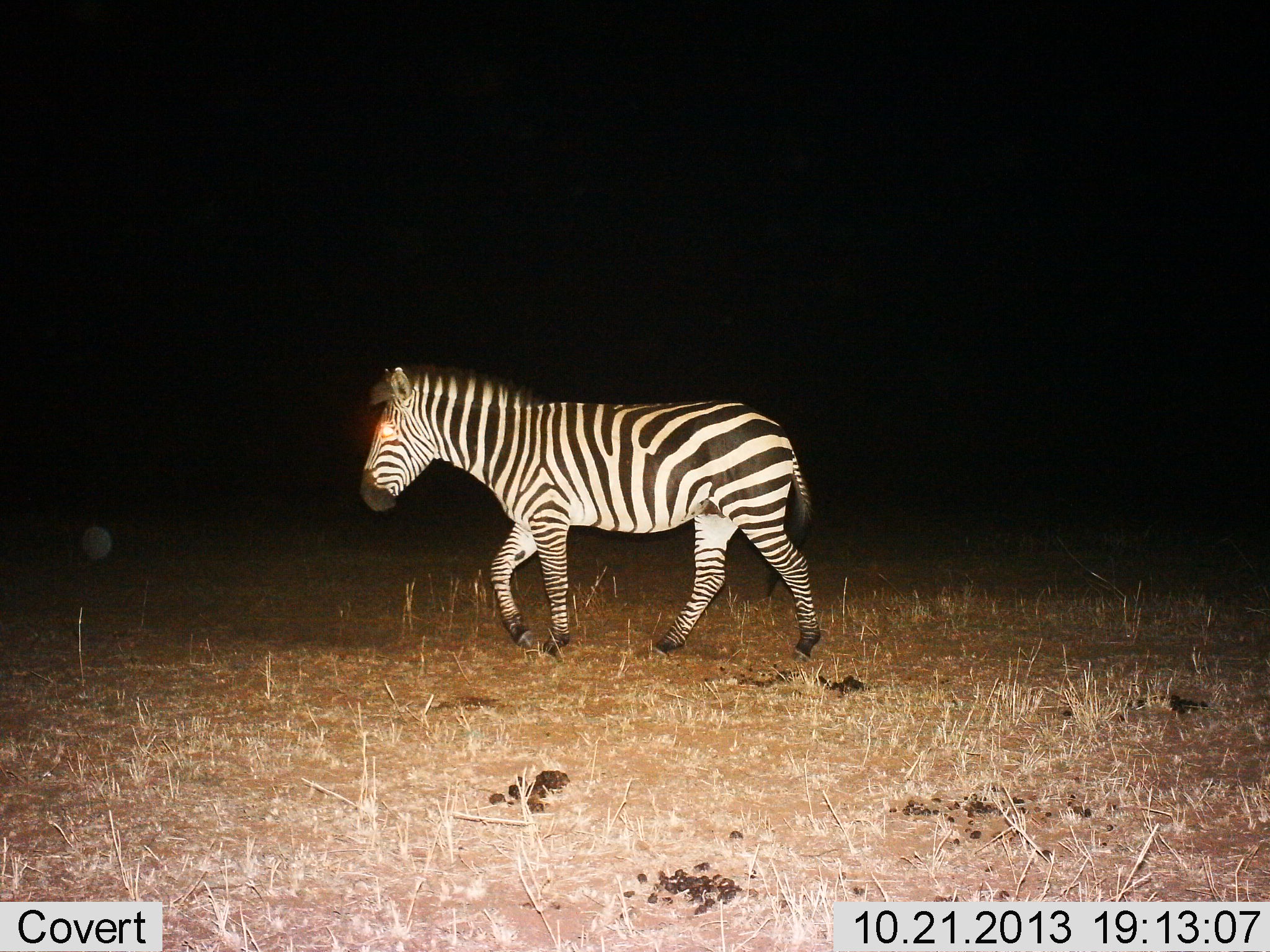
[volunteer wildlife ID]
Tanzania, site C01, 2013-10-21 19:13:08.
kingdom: Animalia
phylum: Chordata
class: Mammalia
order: Perissodactyla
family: Equidae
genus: Equus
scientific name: Equus quagga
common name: plains zebra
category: zebra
Zebra (plains zebra) (Equus quagga), count 1. Behavior (volunteer vote fractions): standing 0%, resting 0%, moving 100%, interacting 0%. Young present (vote fraction): 0%. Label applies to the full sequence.